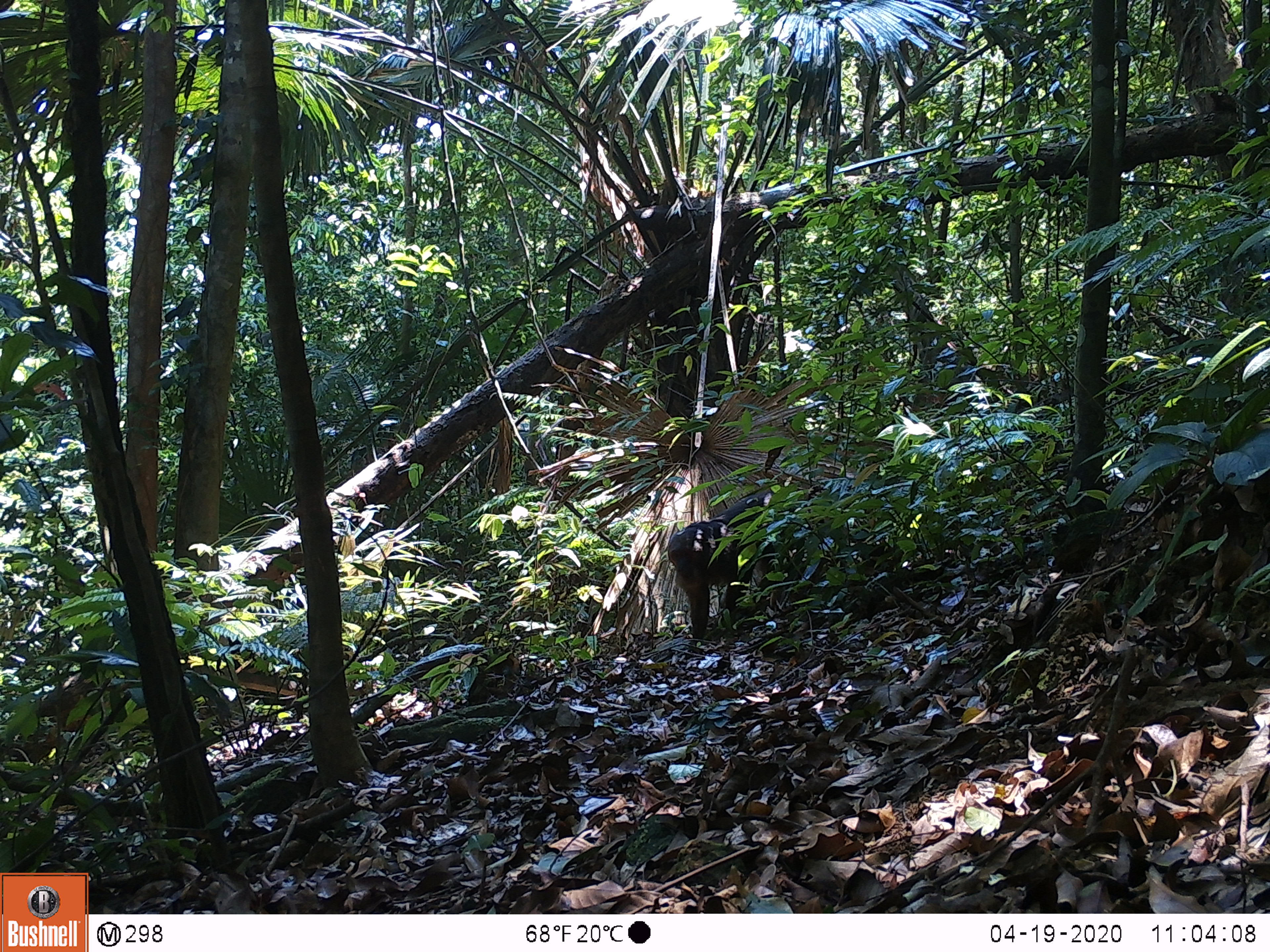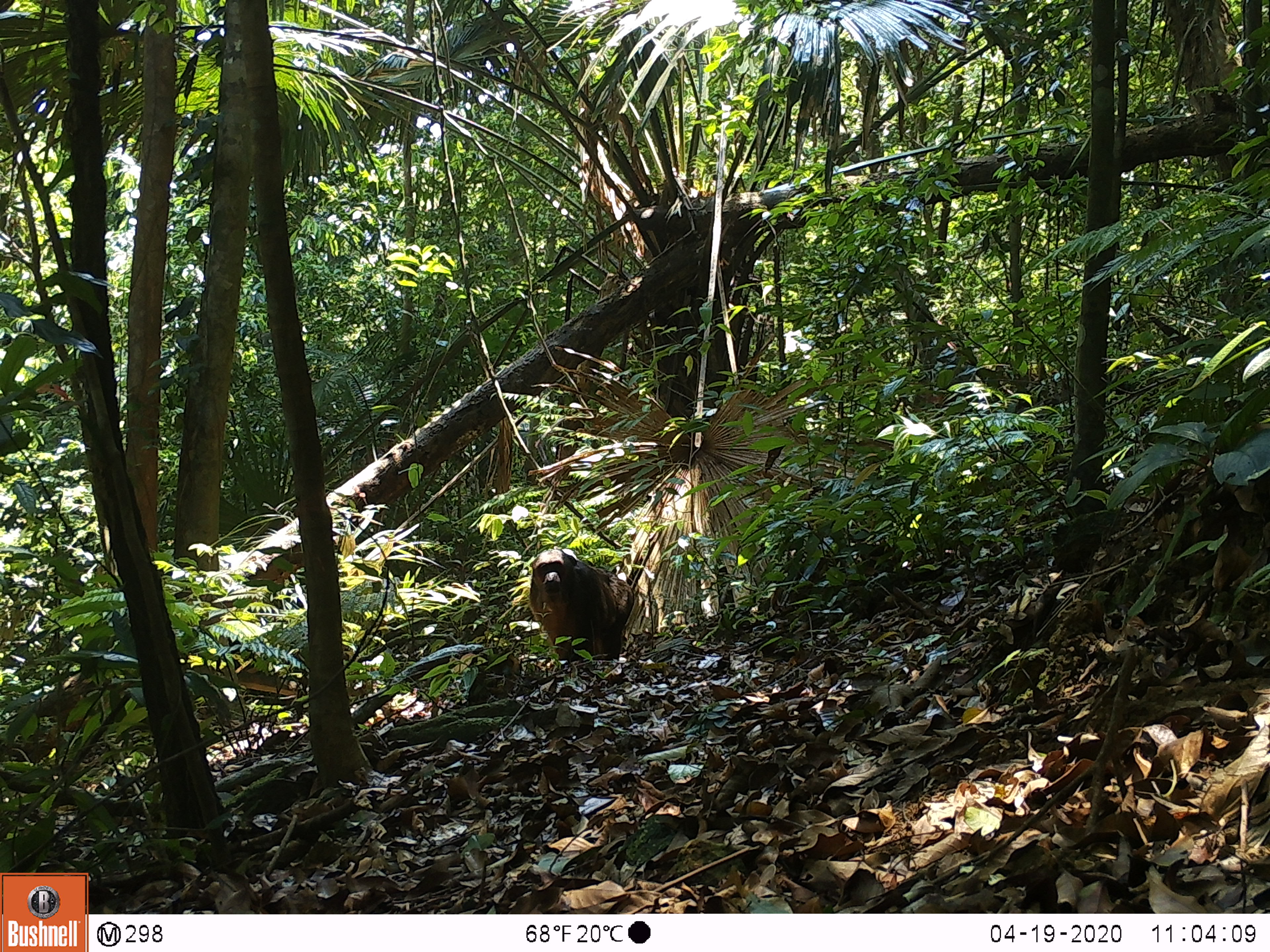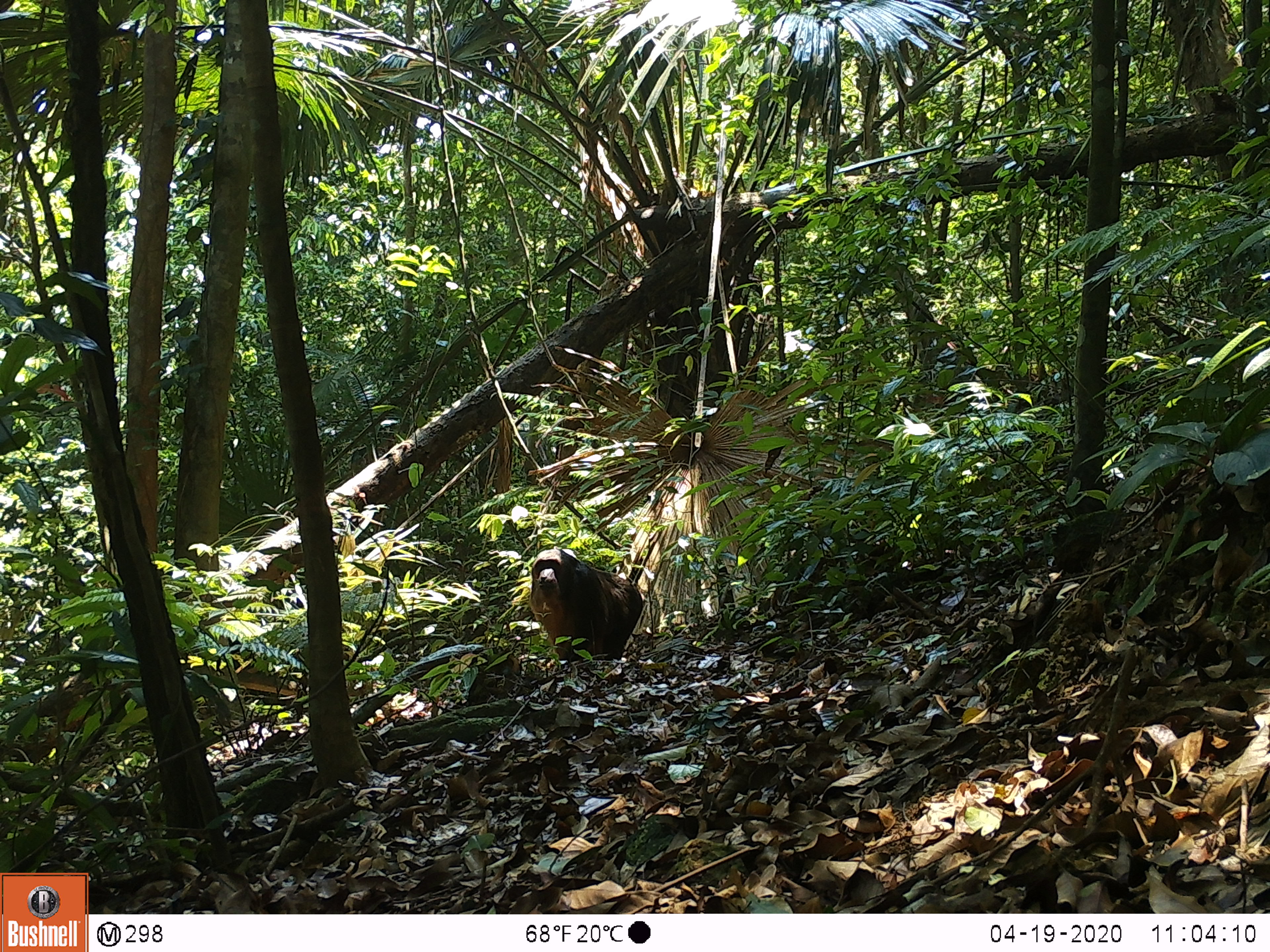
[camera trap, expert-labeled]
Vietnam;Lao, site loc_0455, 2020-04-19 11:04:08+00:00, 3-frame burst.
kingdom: Animalia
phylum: Chordata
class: Mammalia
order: Primates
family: Cercopithecidae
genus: Macaca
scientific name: Macaca arctoides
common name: stump-tailed macaque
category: stump tailed macaque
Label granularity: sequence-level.